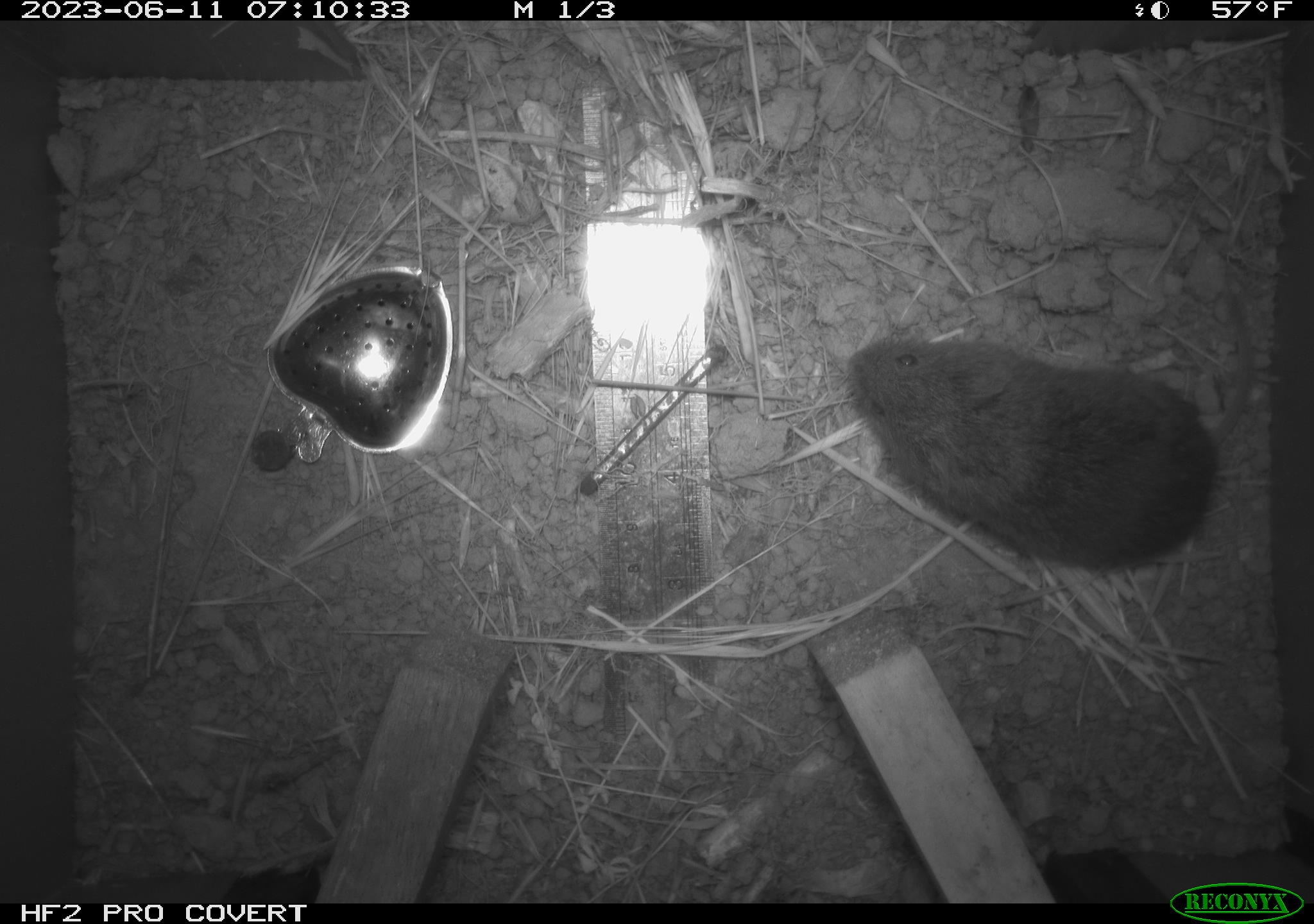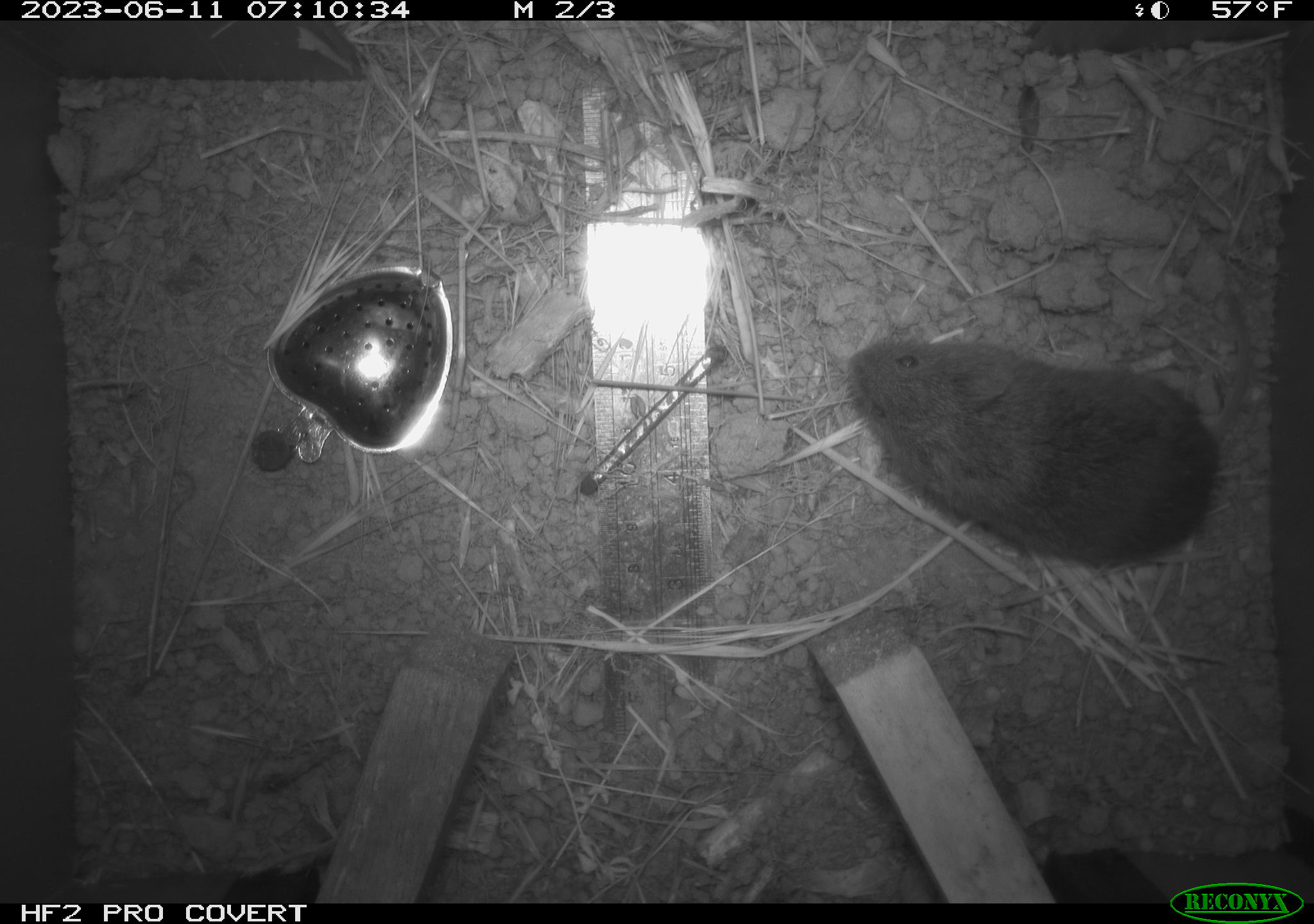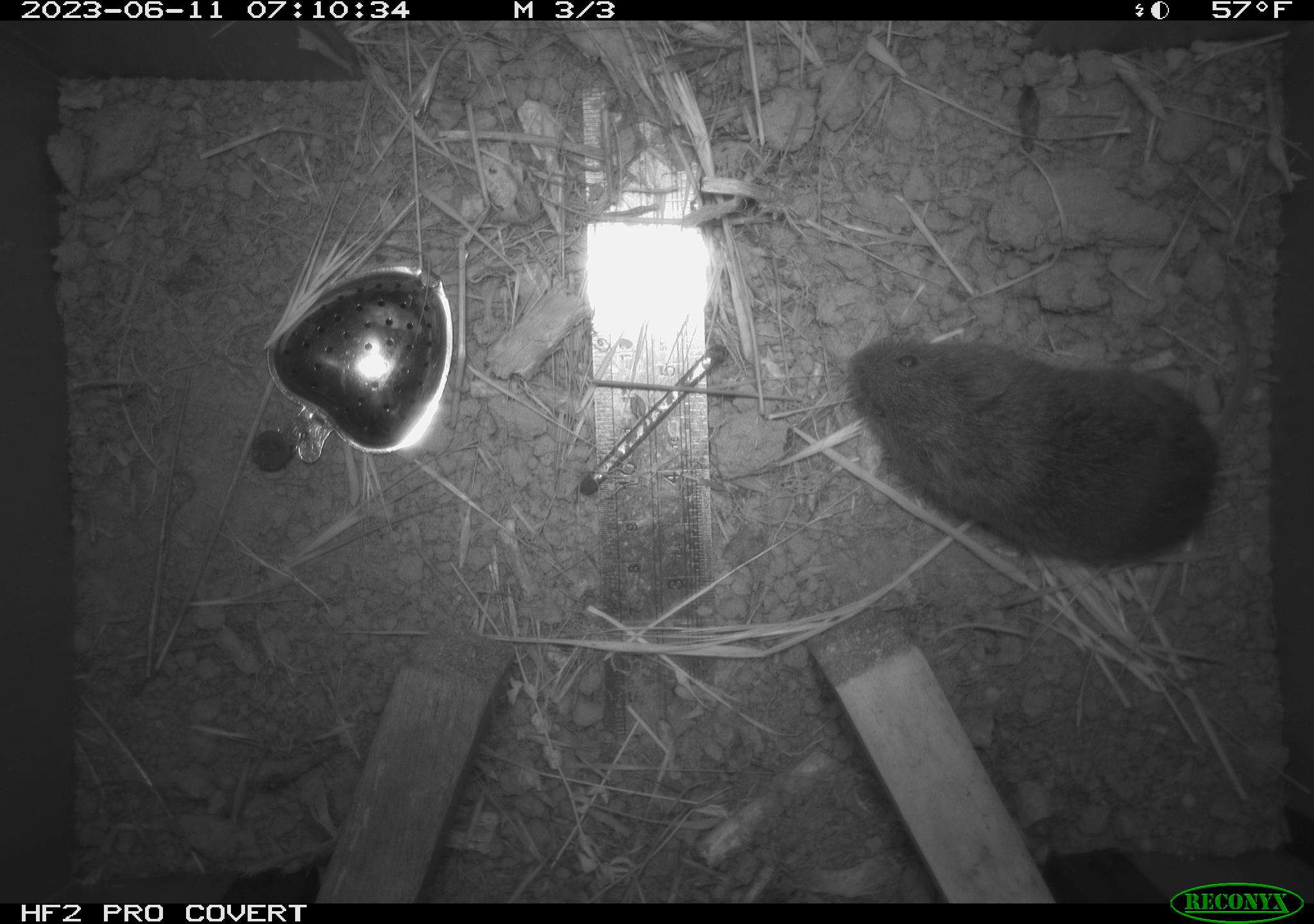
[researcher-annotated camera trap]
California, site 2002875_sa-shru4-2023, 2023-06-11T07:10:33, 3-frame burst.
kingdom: Animalia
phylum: Chordata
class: Mammalia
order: Rodentia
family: Cricetidae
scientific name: Arvicolinae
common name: voles, lemmings, and muskrats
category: arvicolinae subfamily